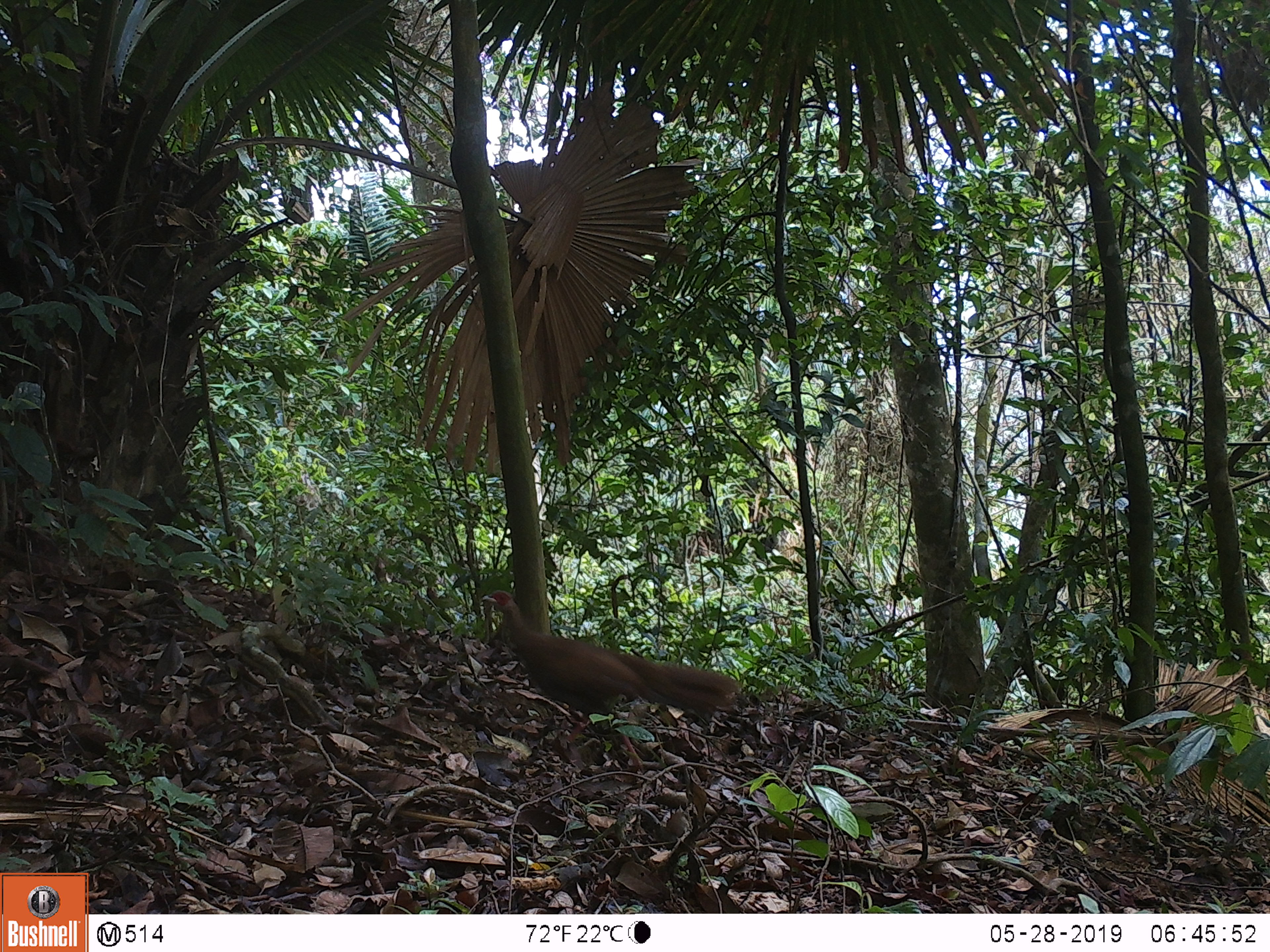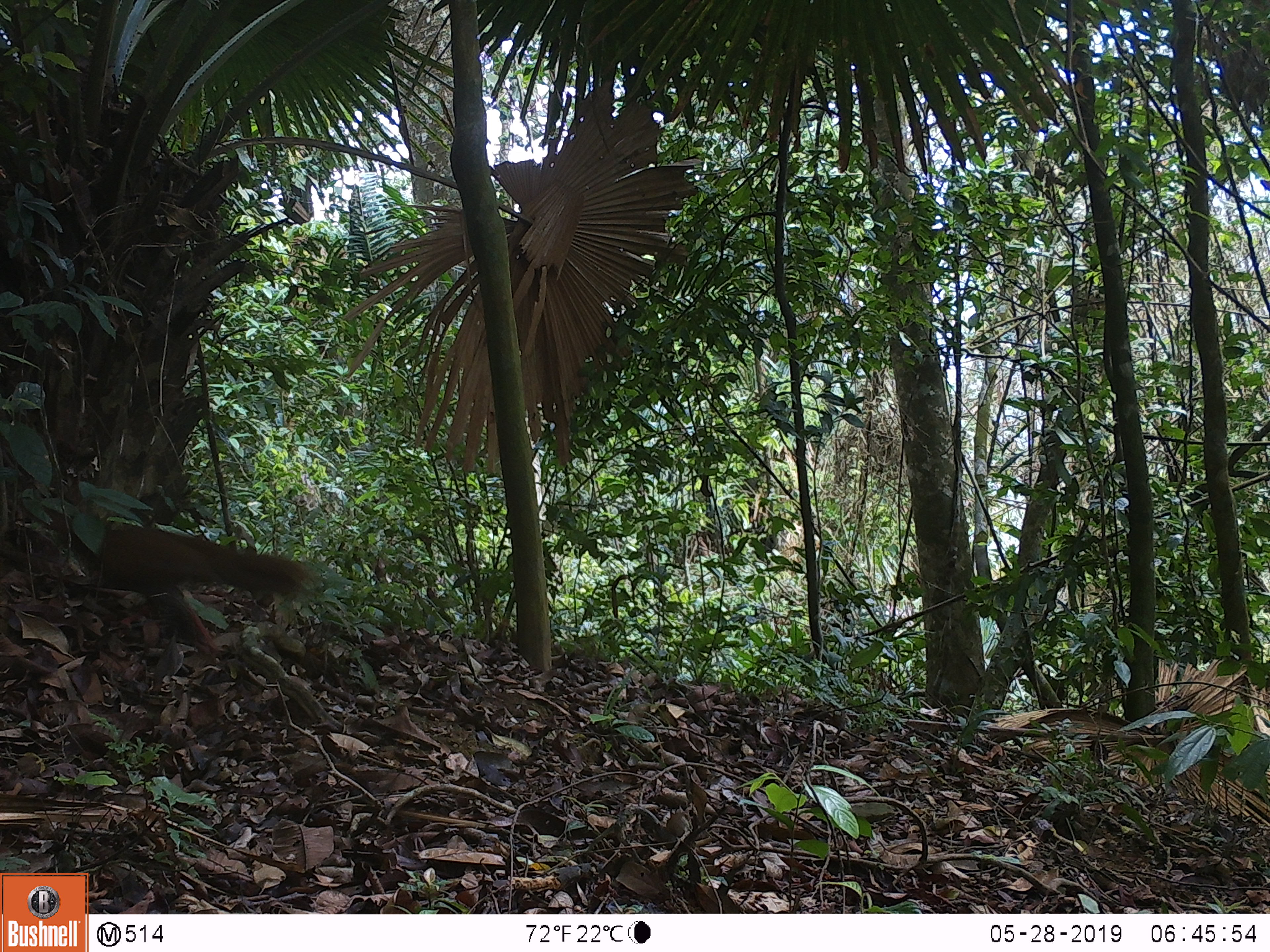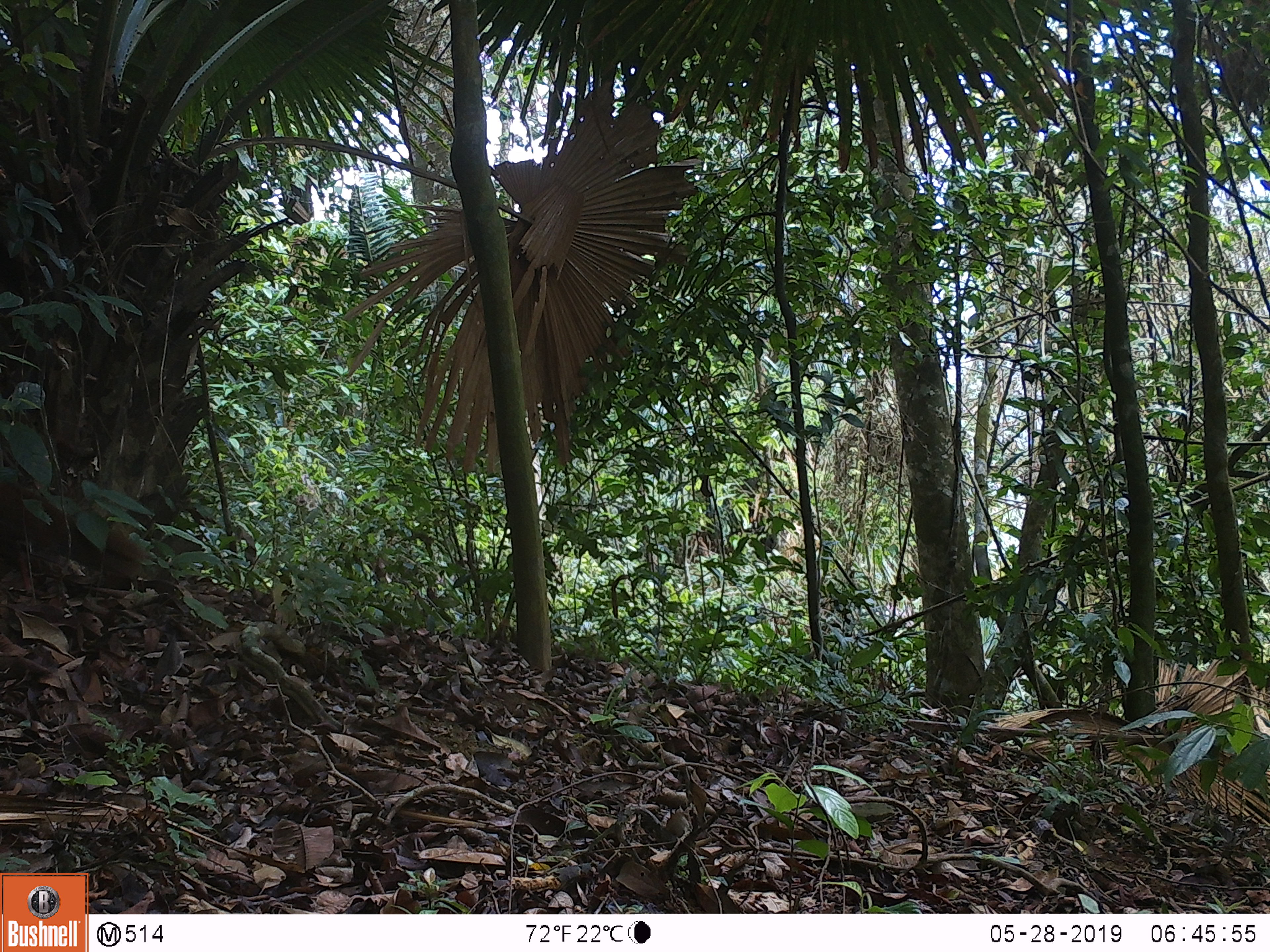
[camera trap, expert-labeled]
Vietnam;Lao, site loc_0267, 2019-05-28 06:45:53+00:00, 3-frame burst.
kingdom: Animalia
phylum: Chordata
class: Aves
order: Galliformes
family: Phasianidae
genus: Lophura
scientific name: Lophura nycthemera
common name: silver pheasant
Silver pheasant (Lophura nycthemera). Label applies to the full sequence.